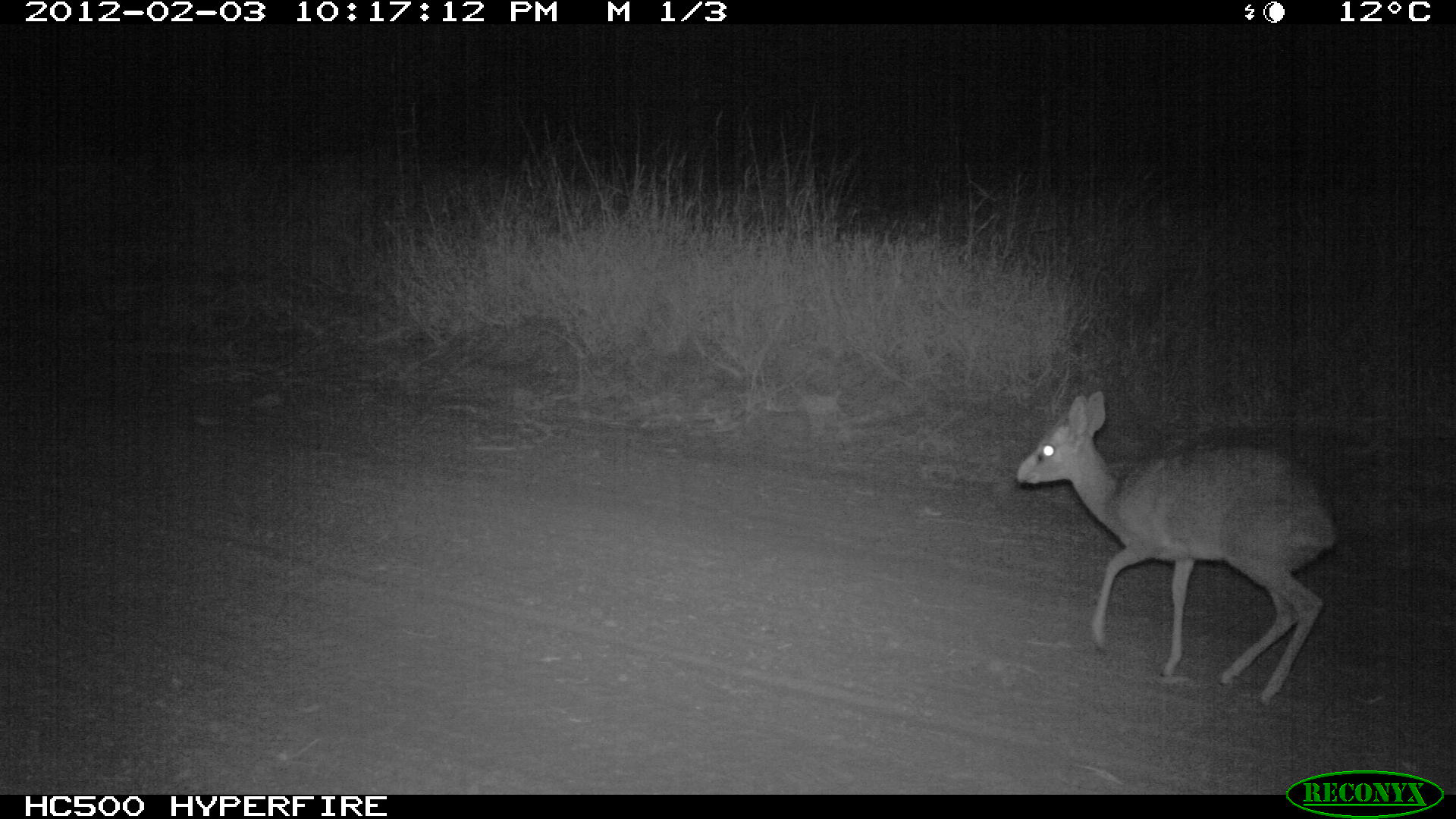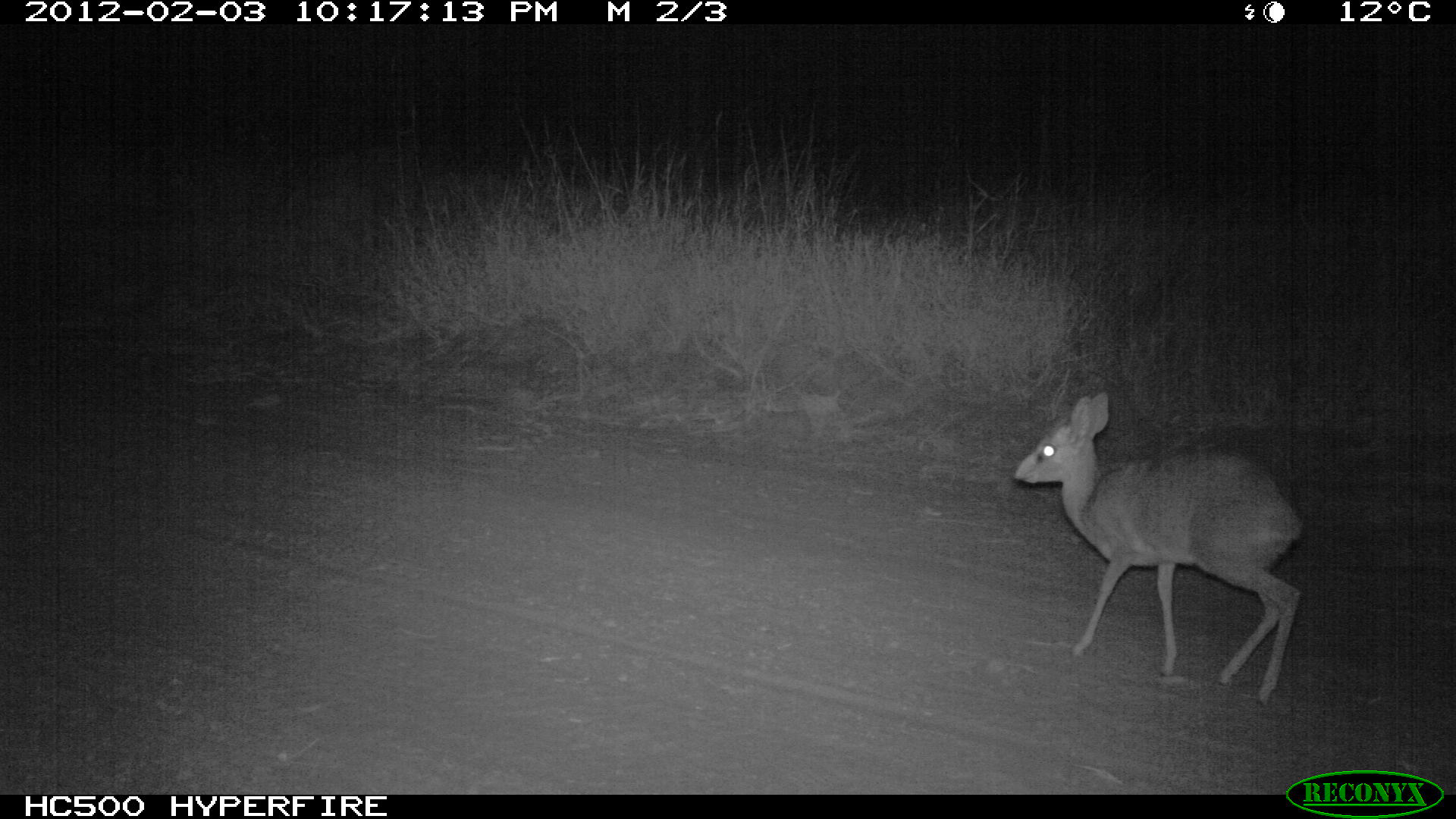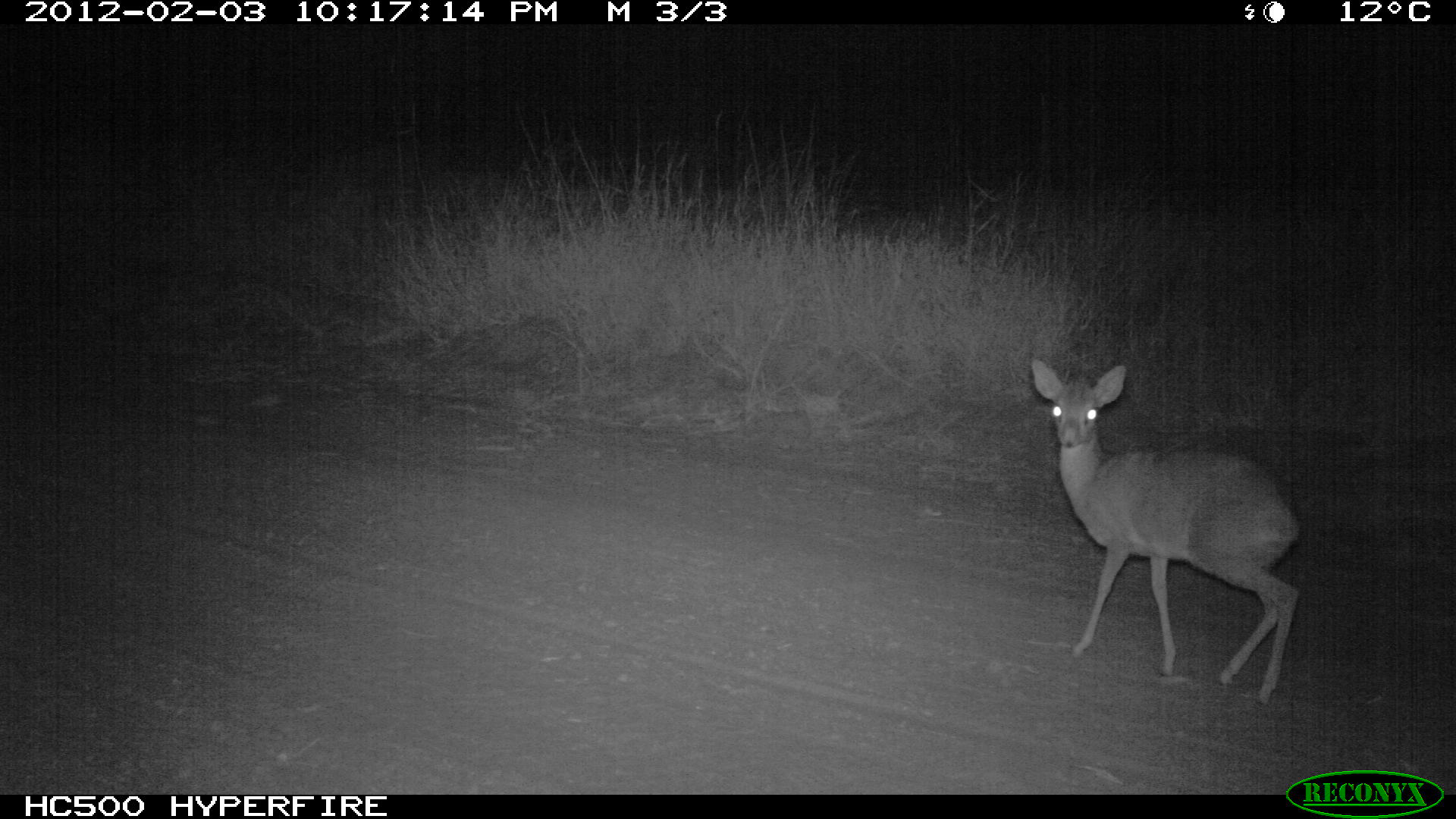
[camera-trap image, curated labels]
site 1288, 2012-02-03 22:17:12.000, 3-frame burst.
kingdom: Animalia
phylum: Chordata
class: Mammalia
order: Artiodactyla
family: Bovidae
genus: Madoqua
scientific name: Madoqua guentheri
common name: günther's dik-dik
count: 1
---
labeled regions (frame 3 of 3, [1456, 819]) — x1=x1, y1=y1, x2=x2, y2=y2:
madoqua guentheri: x1=1028, y1=354, x2=1305, y2=708